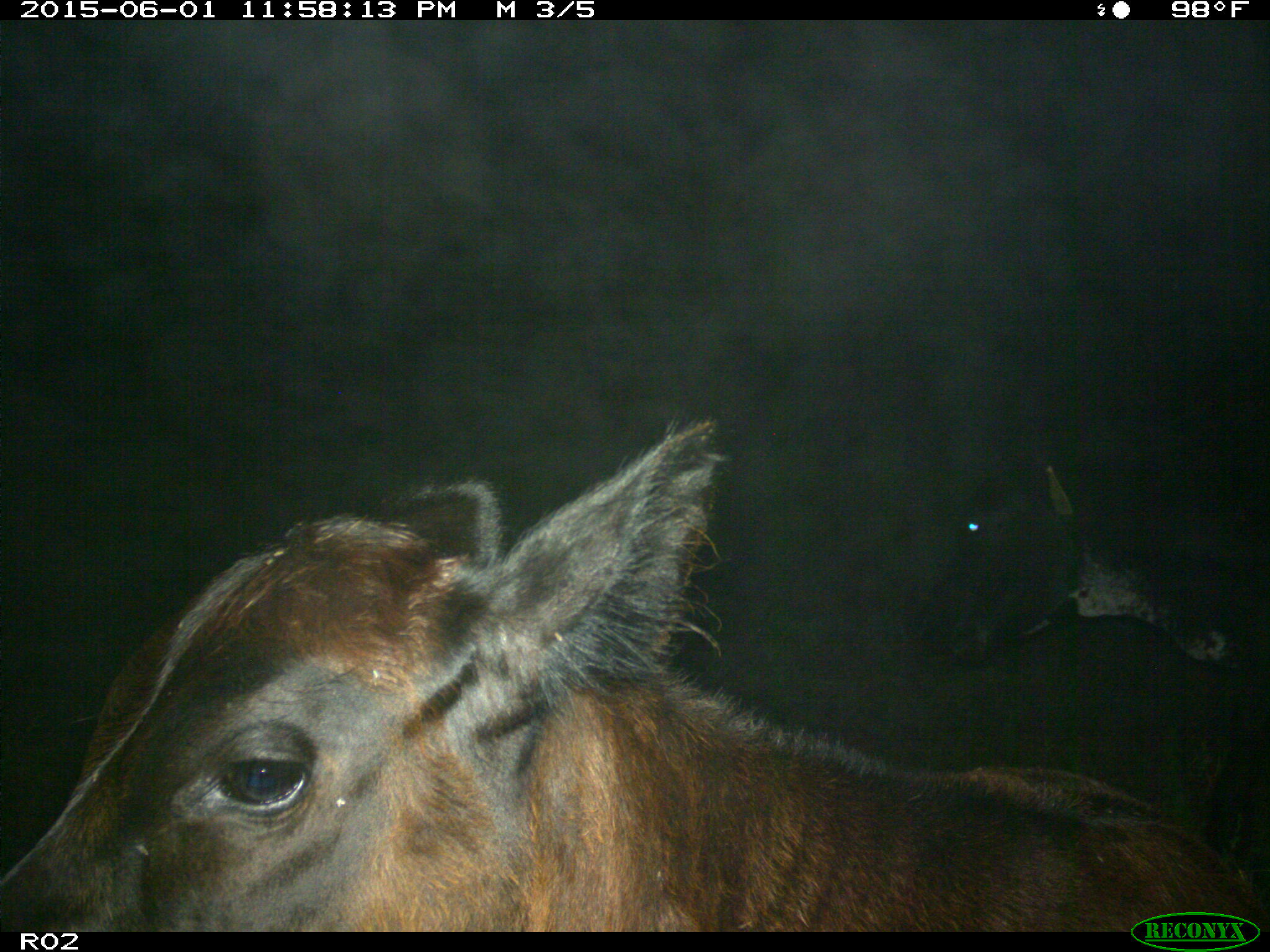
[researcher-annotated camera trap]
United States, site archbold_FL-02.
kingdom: Animalia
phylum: Chordata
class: Mammalia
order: Artiodactyla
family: Bovidae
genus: Bos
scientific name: Bos taurus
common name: domestic cow